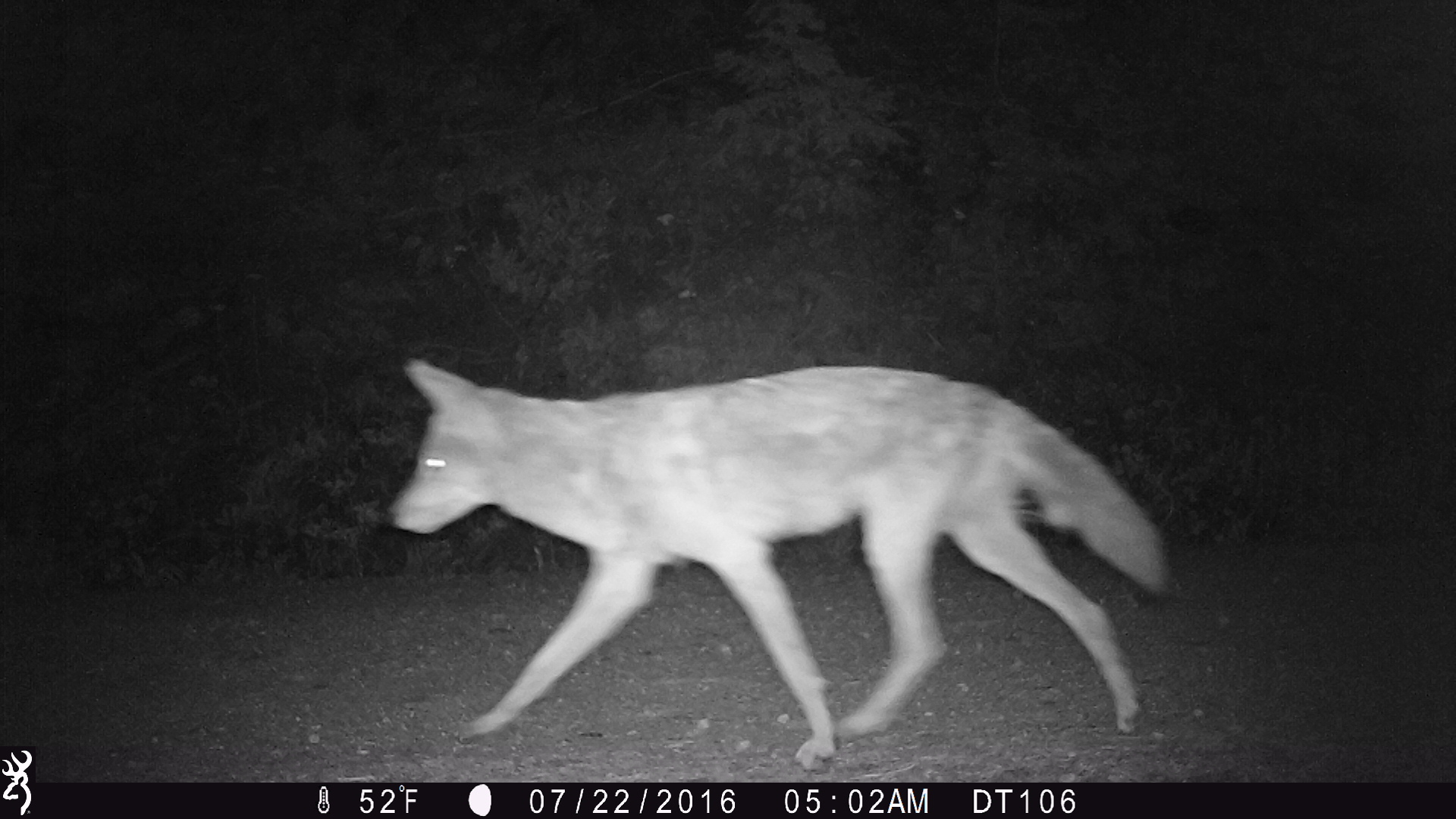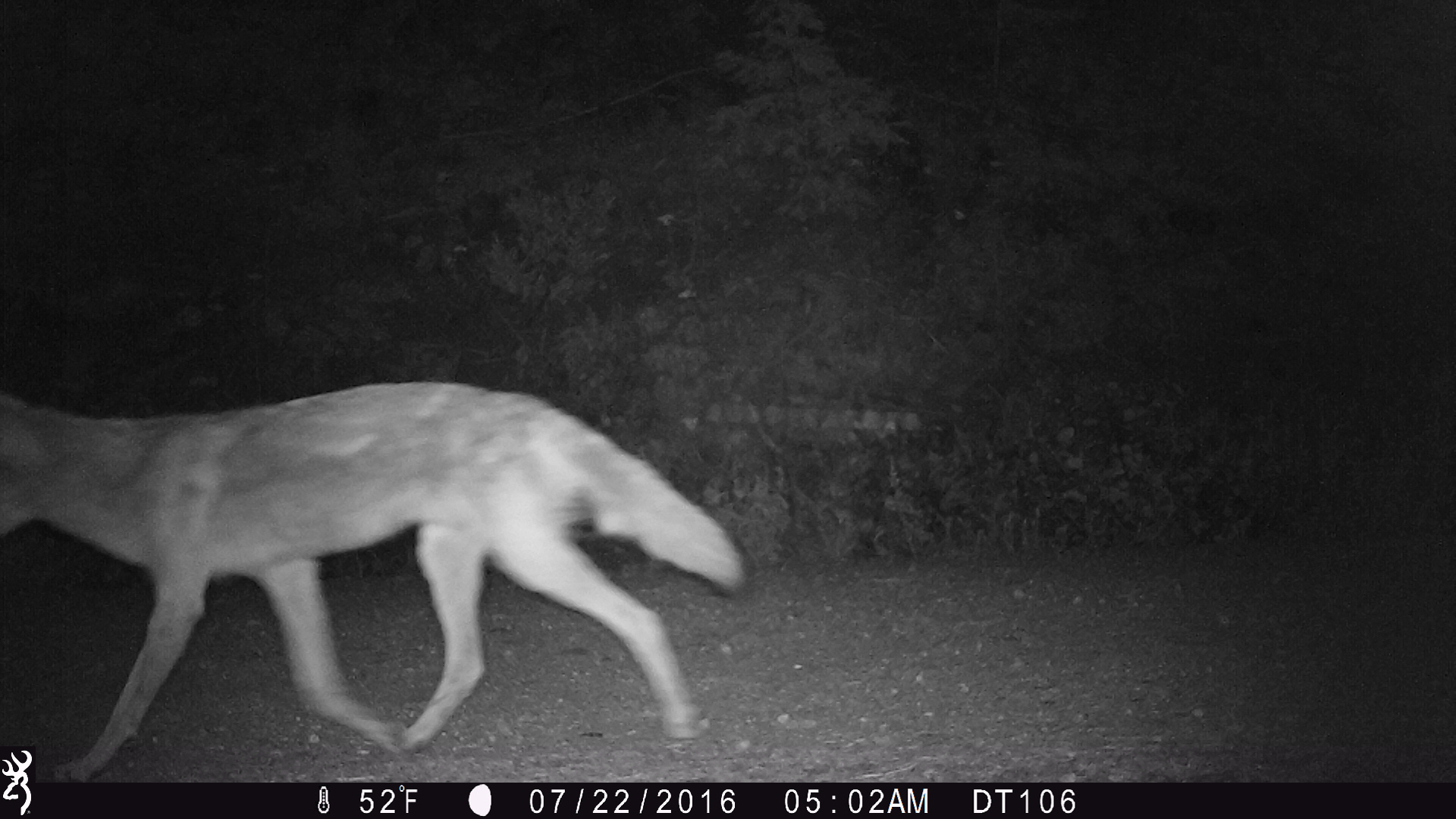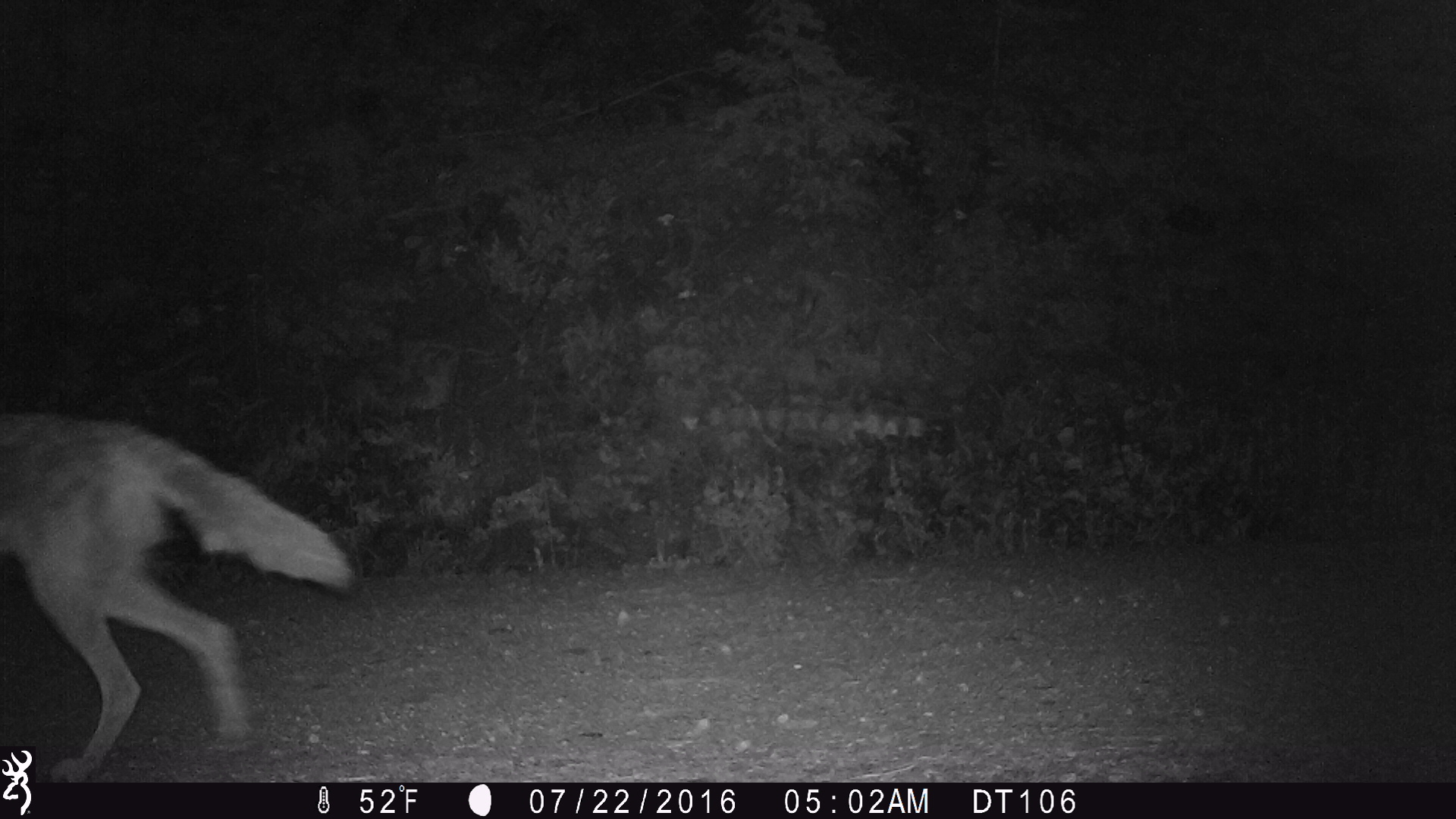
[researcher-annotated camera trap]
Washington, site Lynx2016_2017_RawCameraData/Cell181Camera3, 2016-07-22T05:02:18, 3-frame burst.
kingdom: Animalia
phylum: Chordata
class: Mammalia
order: Carnivora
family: Canidae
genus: Canis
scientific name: Canis latrans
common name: coyote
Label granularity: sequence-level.